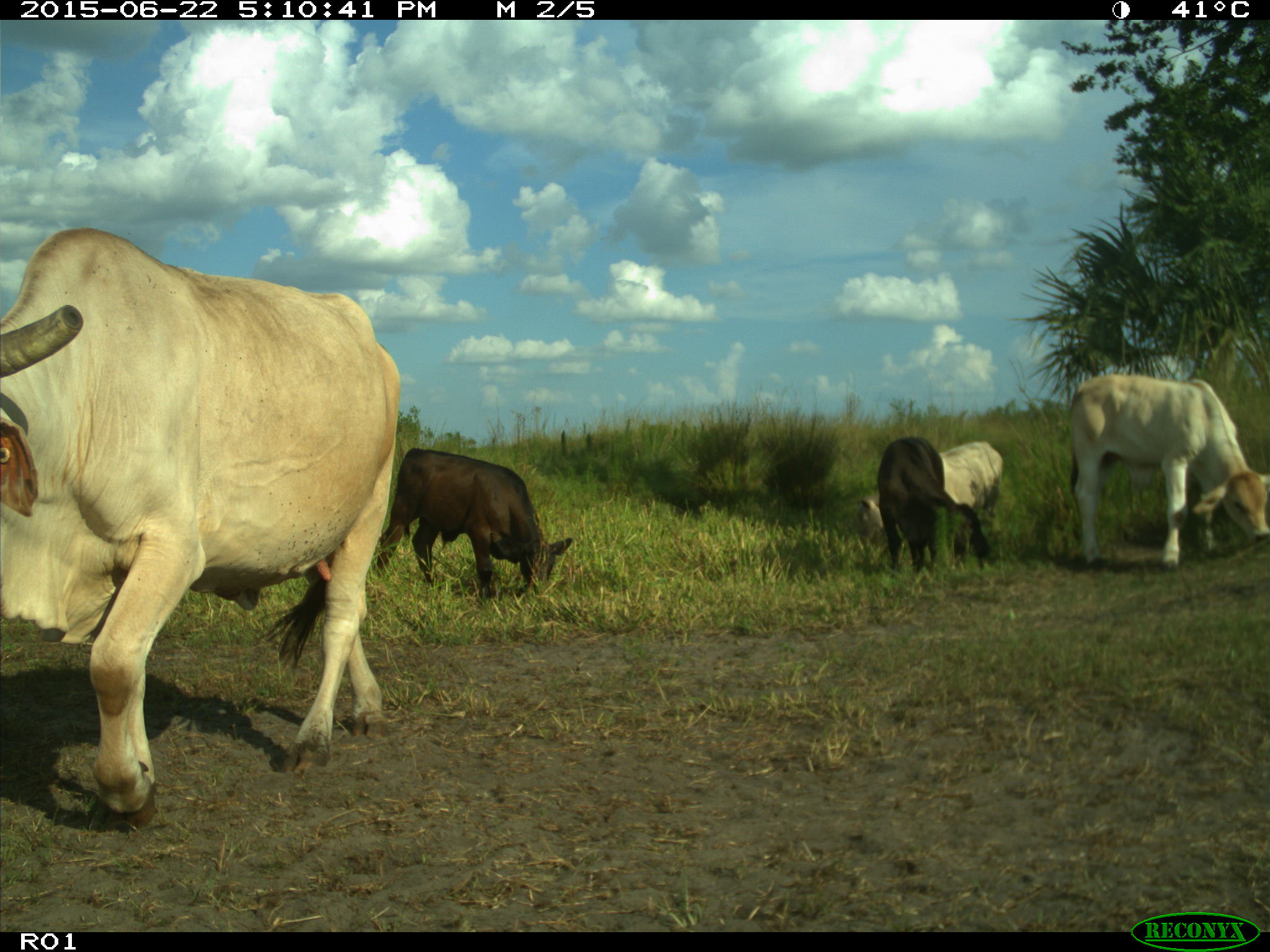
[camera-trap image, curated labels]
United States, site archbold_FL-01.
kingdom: Animalia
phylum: Chordata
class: Mammalia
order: Artiodactyla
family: Bovidae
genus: Bos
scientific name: Bos taurus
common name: domestic cow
Bos taurus (domestic cow).